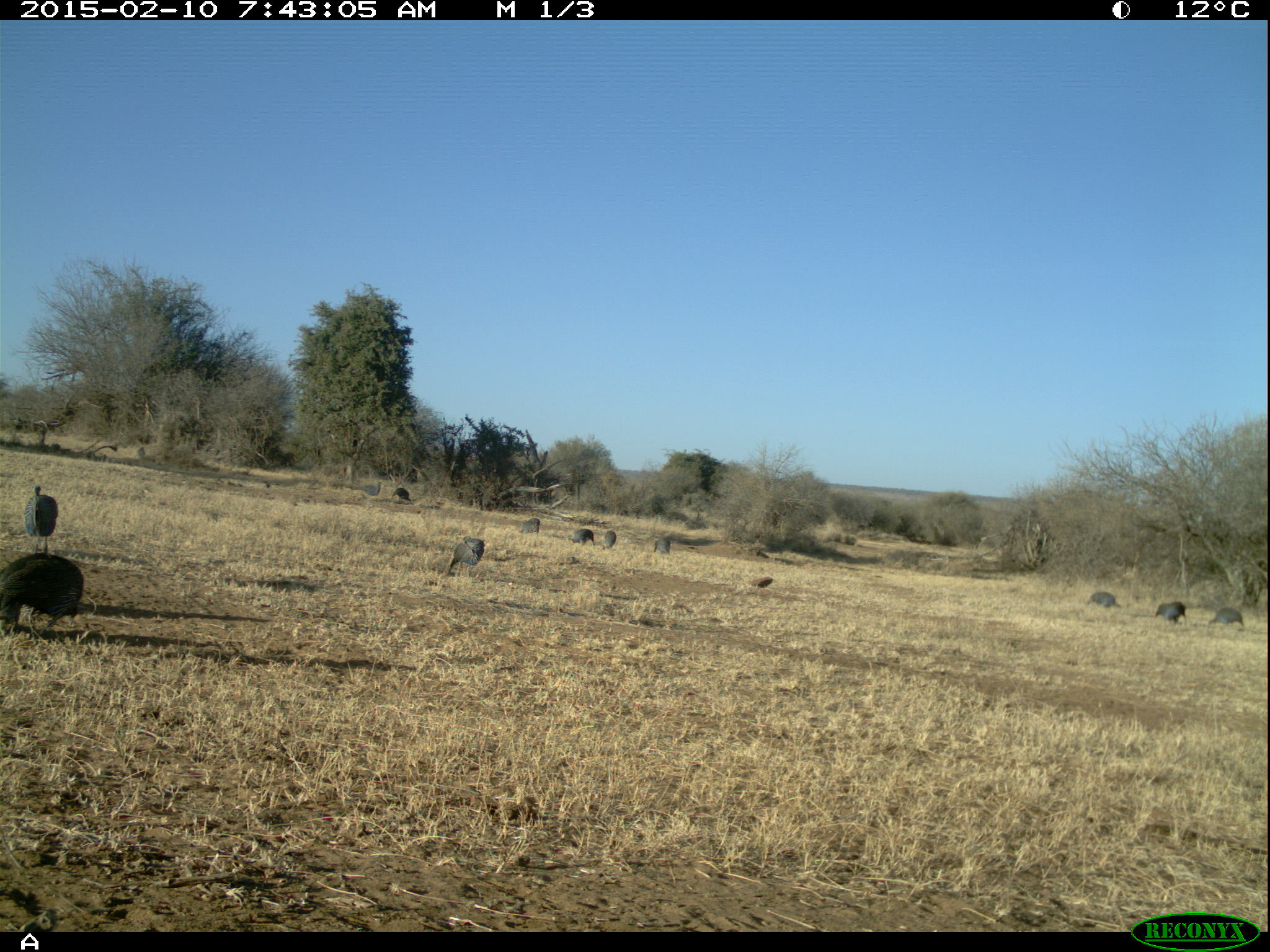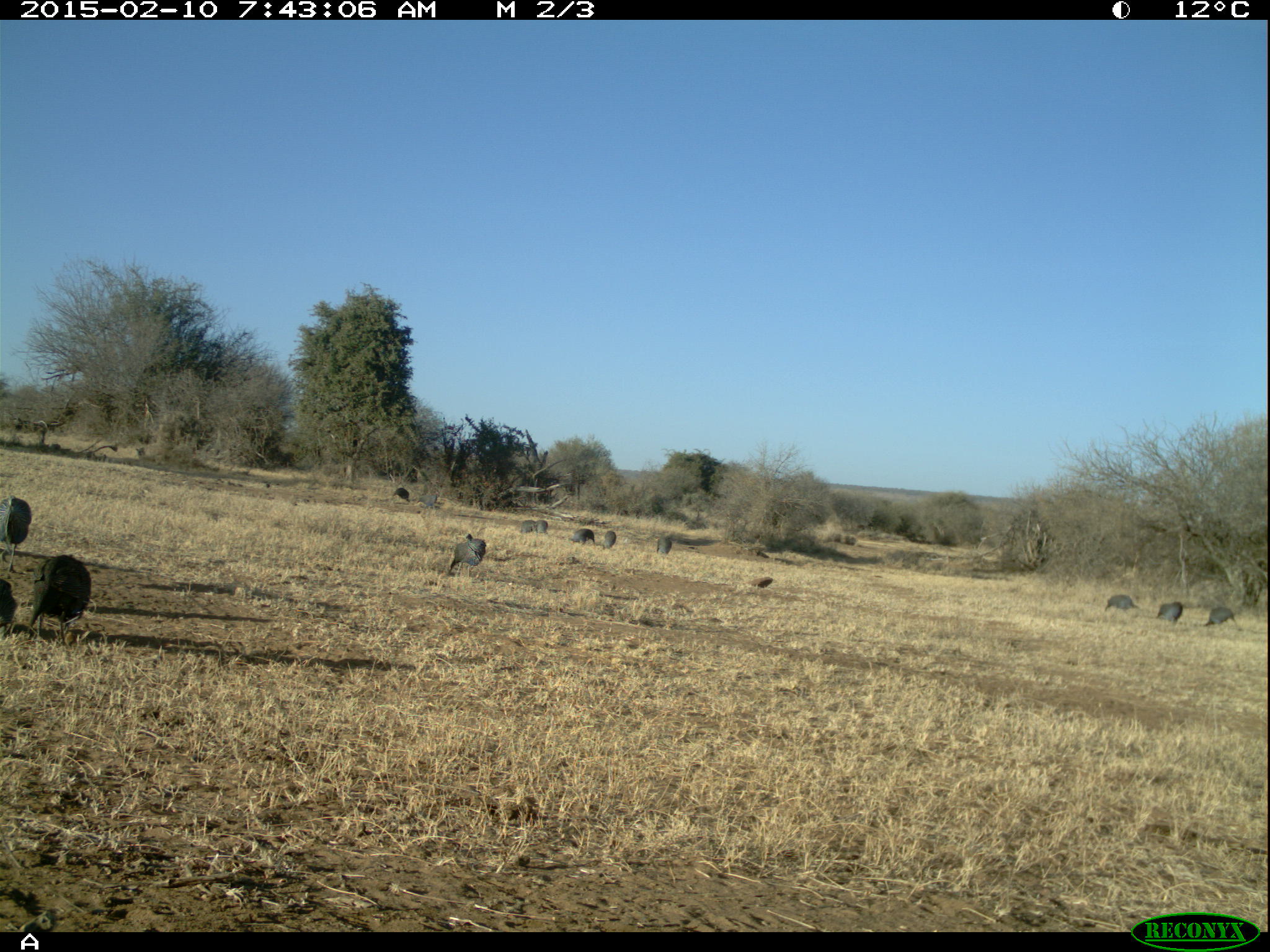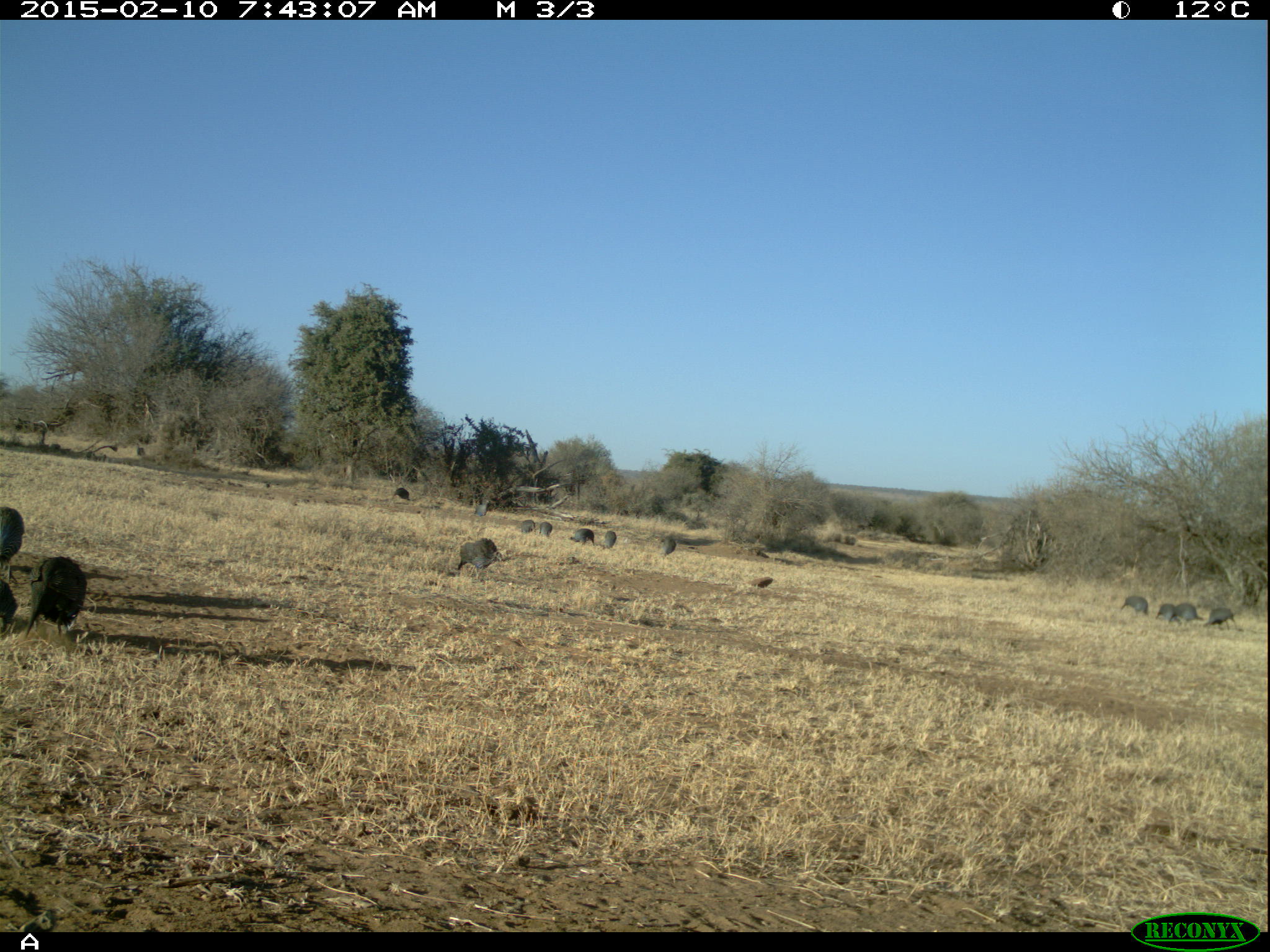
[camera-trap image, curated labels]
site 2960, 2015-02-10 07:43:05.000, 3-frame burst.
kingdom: Animalia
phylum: Chordata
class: Aves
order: Galliformes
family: Numididae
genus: Acryllium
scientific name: Acryllium vulturinum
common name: vulturine guineafowl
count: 21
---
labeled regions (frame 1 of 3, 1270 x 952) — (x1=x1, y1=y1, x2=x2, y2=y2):
acryllium vulturinum: (x1=0, y1=555, x2=83, y2=638); (x1=23, y1=485, x2=59, y2=554); (x1=446, y1=535, x2=487, y2=577); (x1=1205, y1=607, x2=1246, y2=633); (x1=1153, y1=600, x2=1188, y2=629); (x1=353, y1=481, x2=384, y2=511); (x1=1082, y1=591, x2=1124, y2=611); (x1=568, y1=529, x2=596, y2=548); (x1=518, y1=517, x2=541, y2=537); (x1=390, y1=487, x2=412, y2=505); (x1=653, y1=537, x2=672, y2=557); (x1=602, y1=529, x2=616, y2=549)